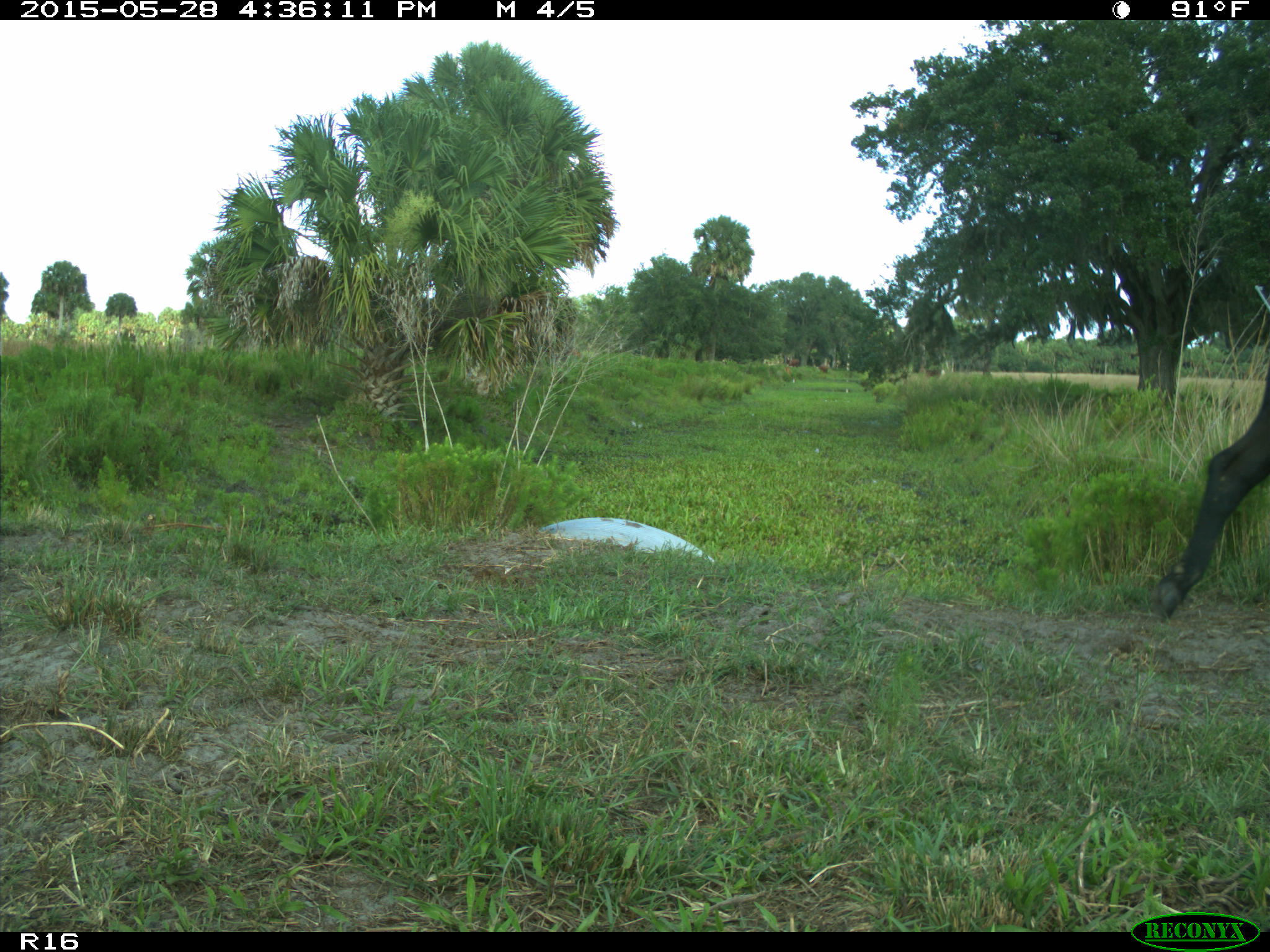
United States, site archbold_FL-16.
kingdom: Animalia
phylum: Chordata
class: Mammalia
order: Artiodactyla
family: Bovidae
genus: Bos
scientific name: Bos taurus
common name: domestic cow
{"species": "Bos taurus (domestic cow)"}